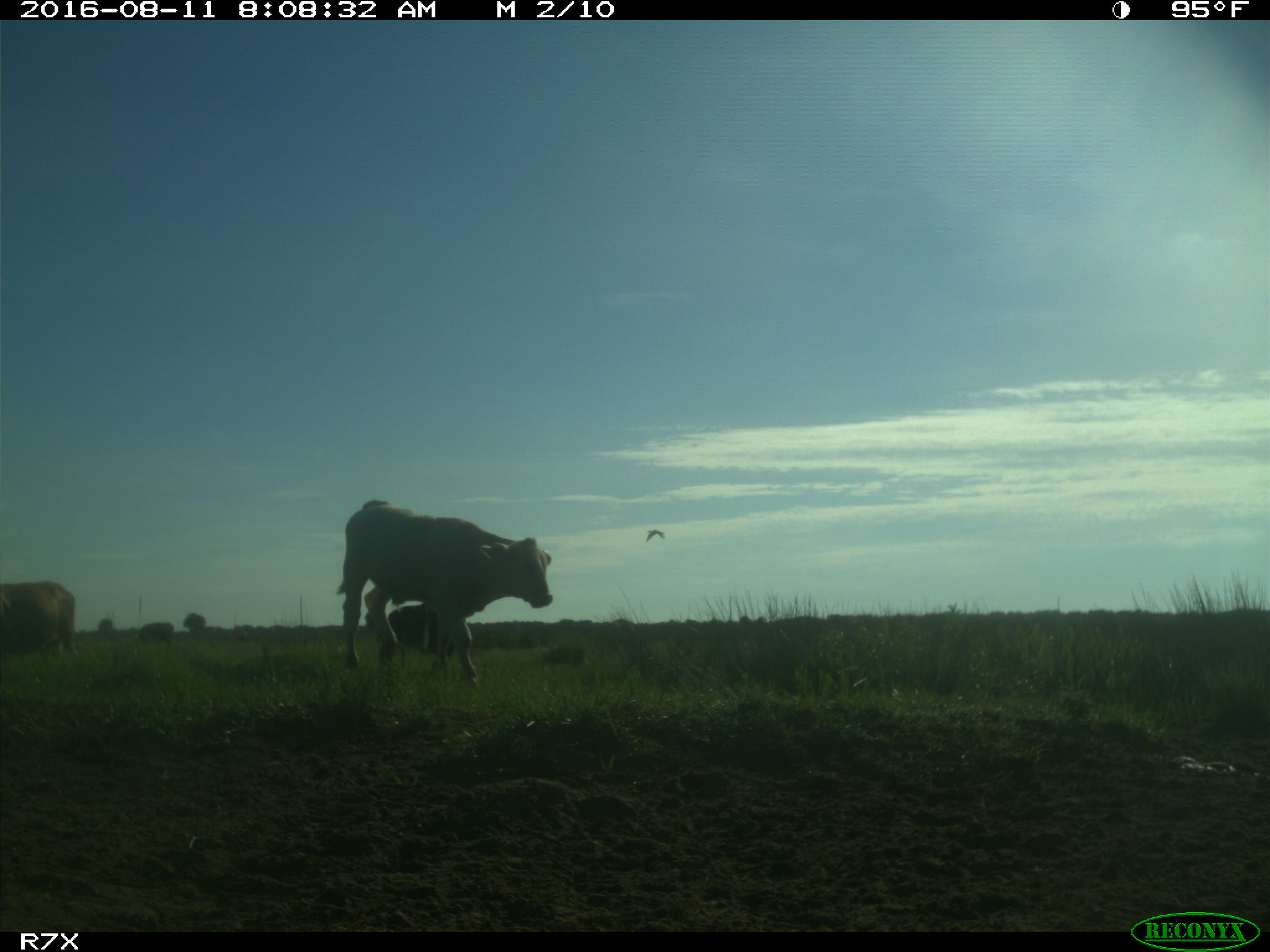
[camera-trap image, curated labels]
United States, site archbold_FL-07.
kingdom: Animalia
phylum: Chordata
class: Mammalia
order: Artiodactyla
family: Bovidae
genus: Bos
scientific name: Bos taurus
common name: domestic cow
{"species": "Bos taurus (domestic cow)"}